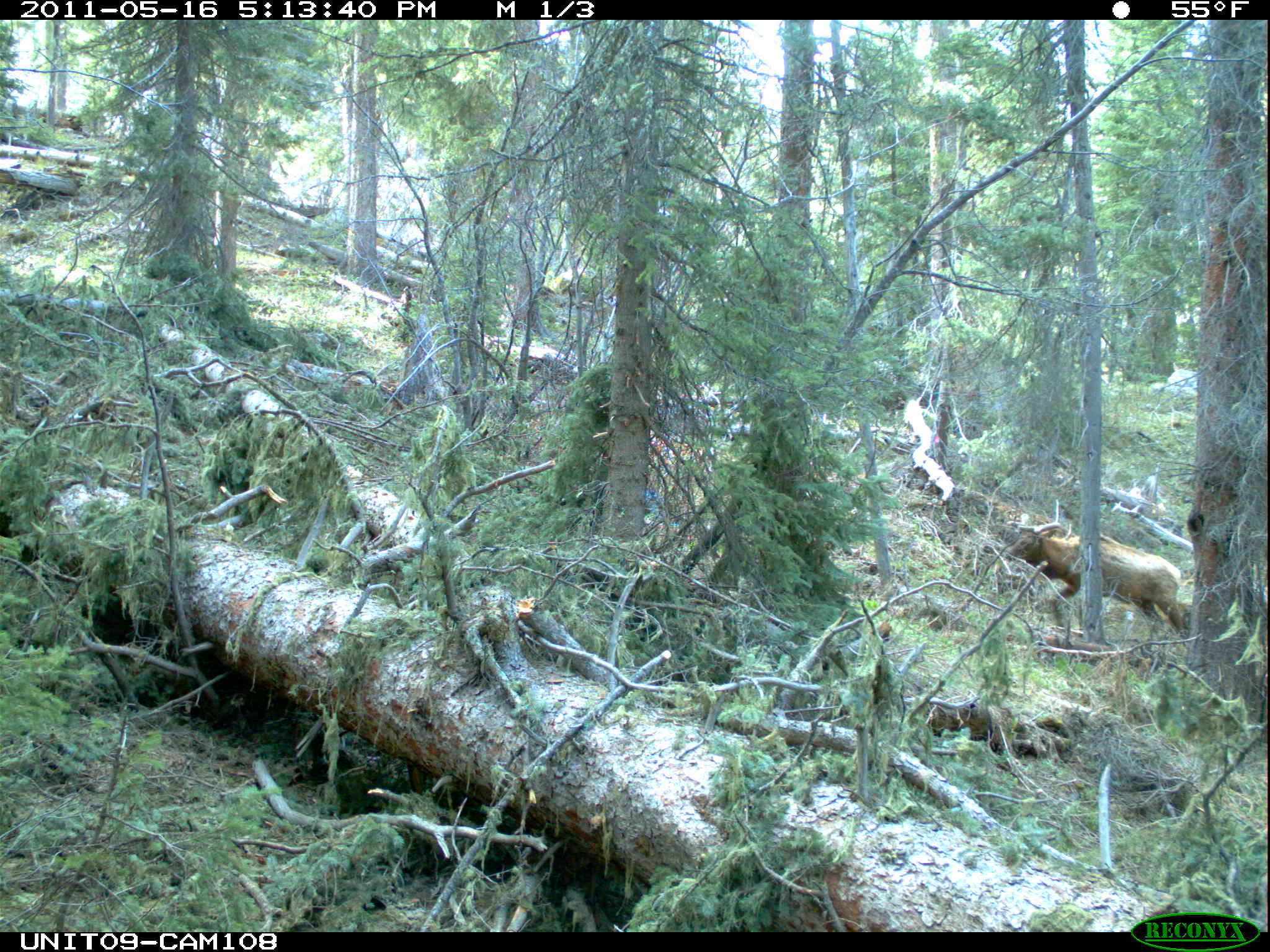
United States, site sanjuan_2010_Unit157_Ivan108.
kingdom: Animalia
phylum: Chordata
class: Mammalia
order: Artiodactyla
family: Cervidae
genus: Cervus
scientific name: Cervus elaphus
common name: red deer